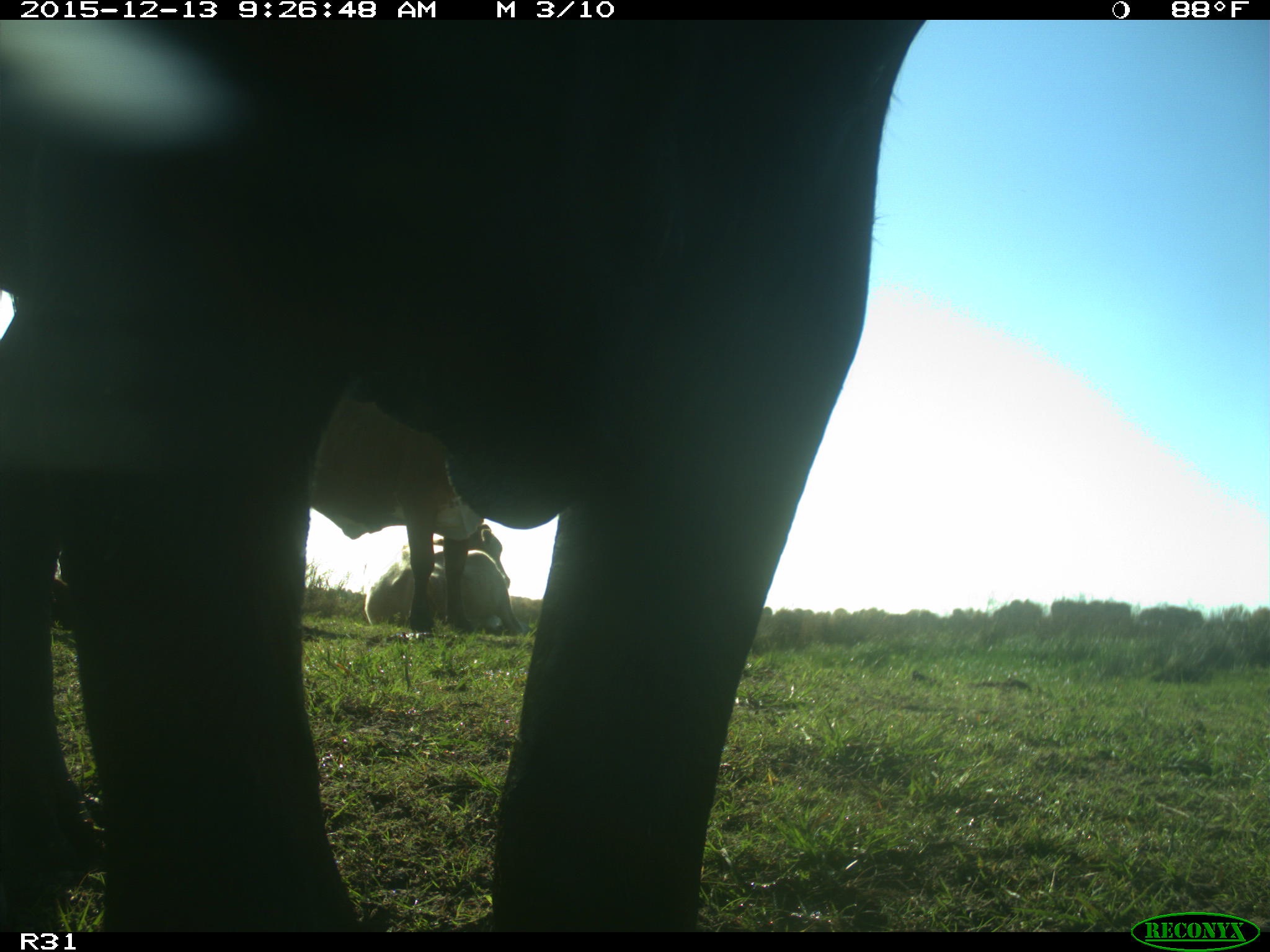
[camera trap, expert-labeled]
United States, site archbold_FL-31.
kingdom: Animalia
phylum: Chordata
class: Mammalia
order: Artiodactyla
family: Bovidae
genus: Bos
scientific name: Bos taurus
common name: domestic cow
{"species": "Bos taurus (domestic cow)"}